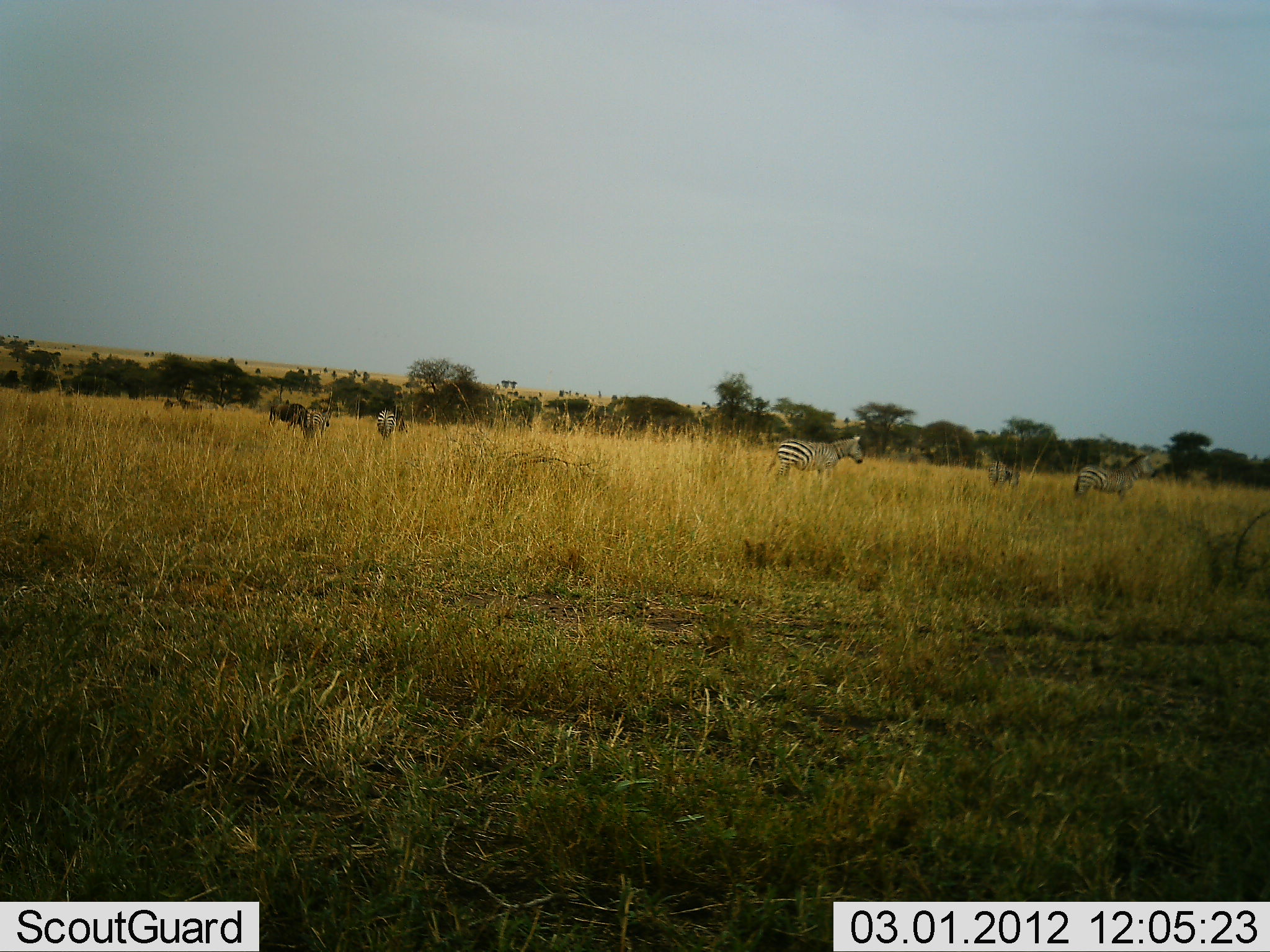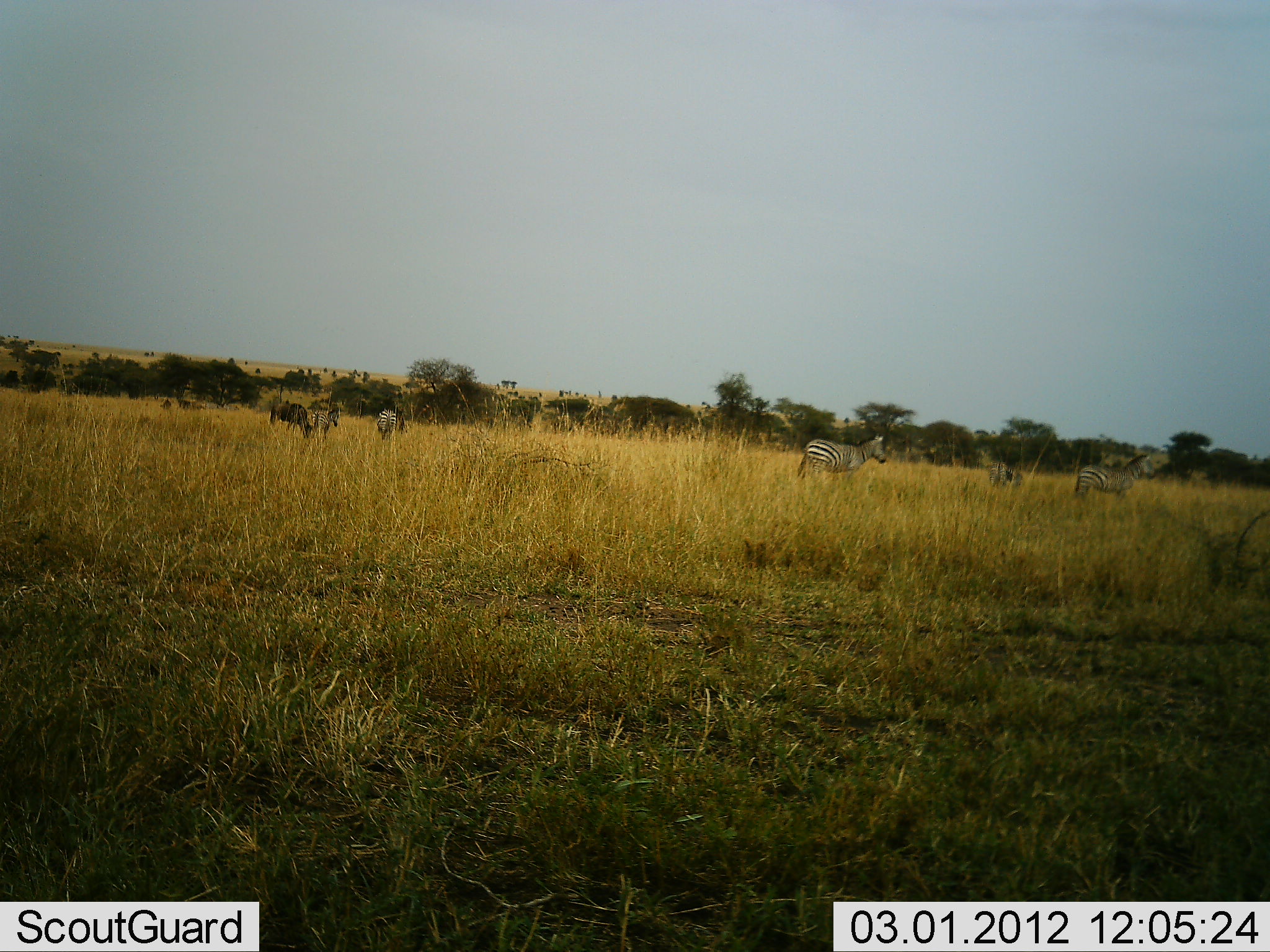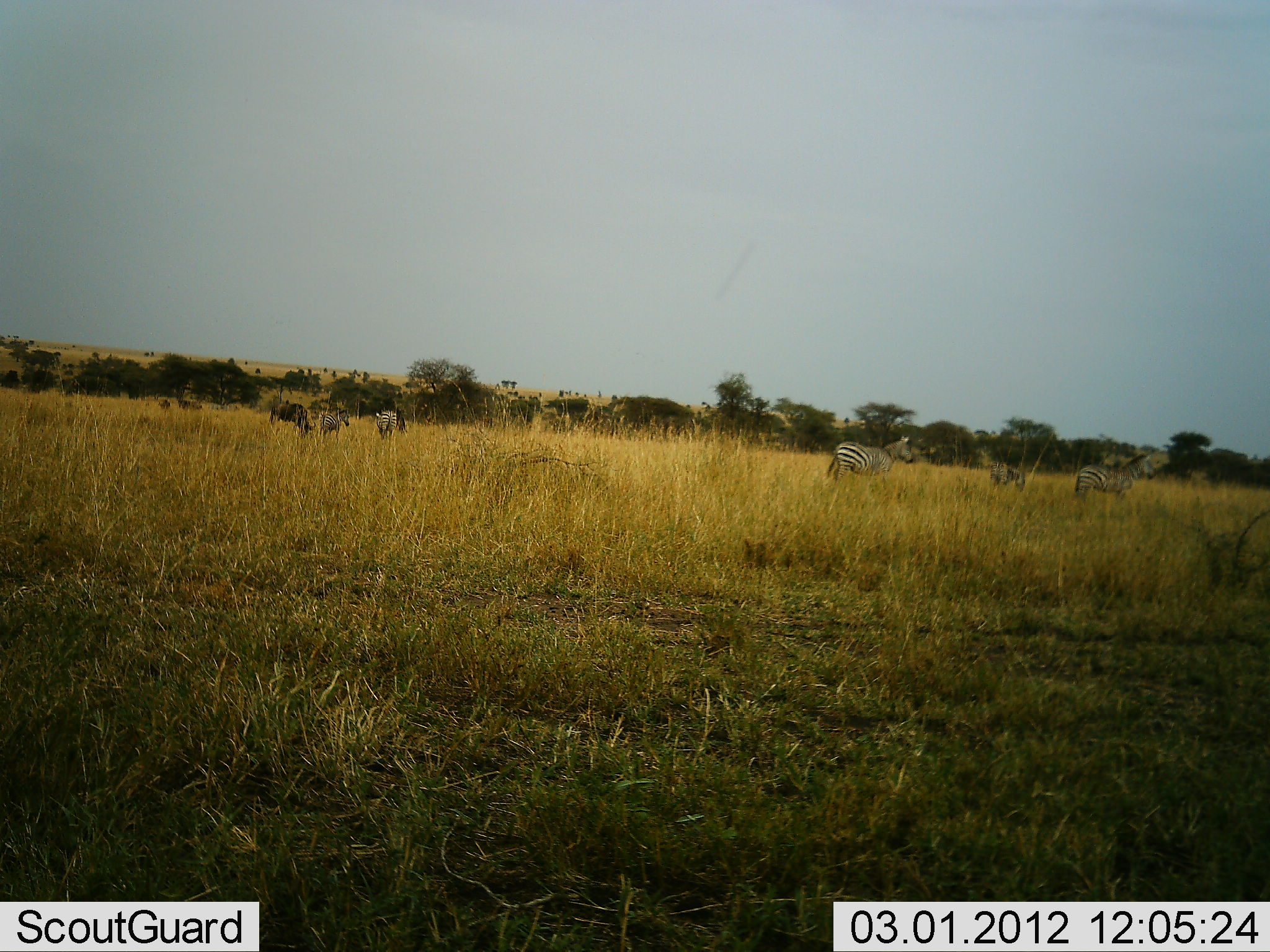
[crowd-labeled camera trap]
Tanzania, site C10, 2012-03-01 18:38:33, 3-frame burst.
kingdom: Animalia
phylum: Chordata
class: Mammalia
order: Artiodactyla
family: Bovidae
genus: Connochaetes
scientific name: Connochaetes taurinus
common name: blue wildebeest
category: wildebeest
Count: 3.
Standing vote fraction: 25%.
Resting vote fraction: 0%.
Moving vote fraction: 5%.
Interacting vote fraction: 0%.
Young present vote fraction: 5%.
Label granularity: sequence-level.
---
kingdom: Animalia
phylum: Chordata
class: Mammalia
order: Perissodactyla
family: Equidae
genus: Equus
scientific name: Equus quagga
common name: plains zebra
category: zebra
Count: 5.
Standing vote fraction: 81%.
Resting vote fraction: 0%.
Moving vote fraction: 65%.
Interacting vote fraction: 0%.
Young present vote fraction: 0%.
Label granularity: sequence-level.